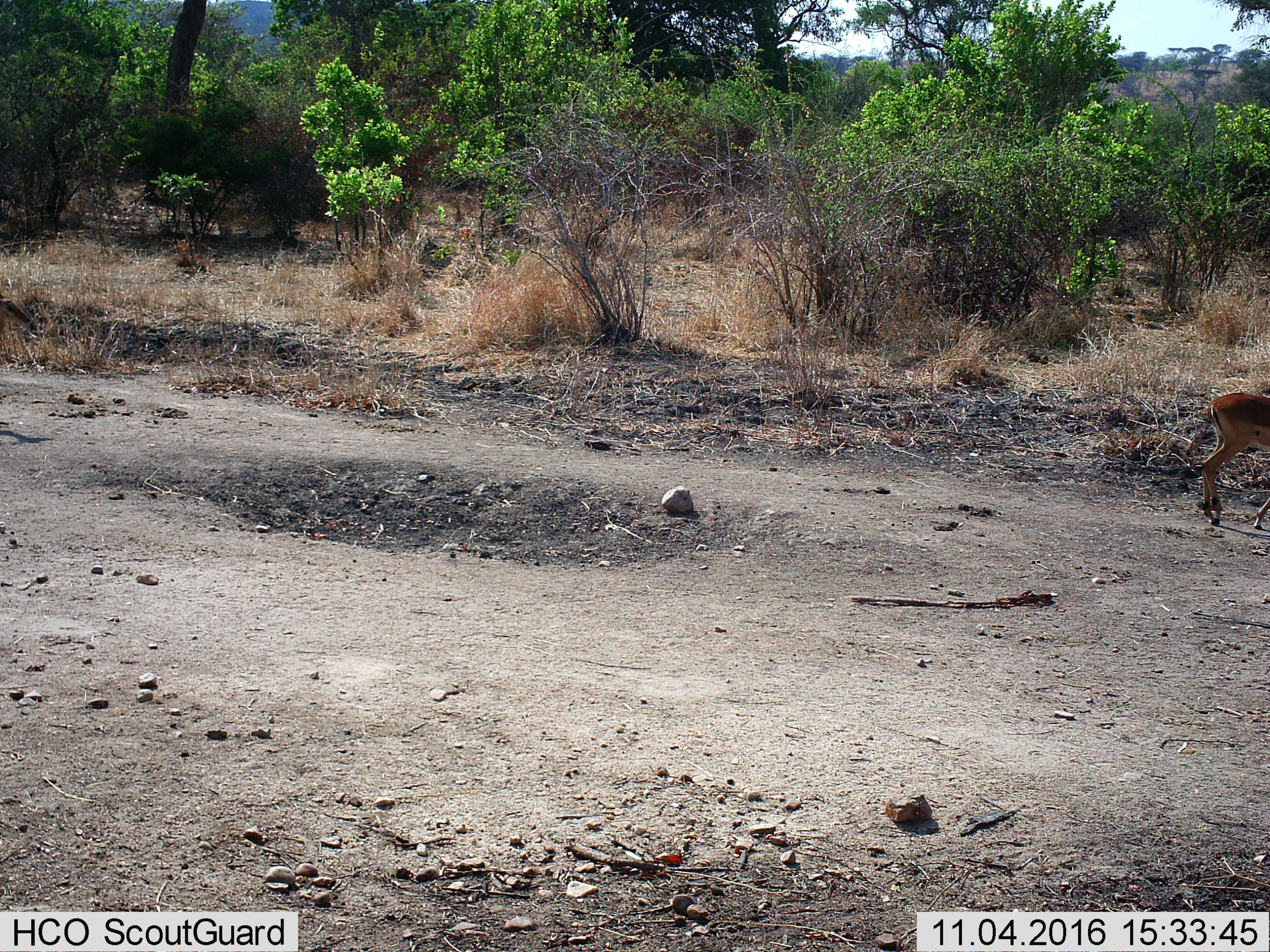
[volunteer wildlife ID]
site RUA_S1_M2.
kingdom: Animalia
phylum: Chordata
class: Mammalia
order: Artiodactyla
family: Bovidae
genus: Aepyceros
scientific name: Aepyceros melampus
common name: impala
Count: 1.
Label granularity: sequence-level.